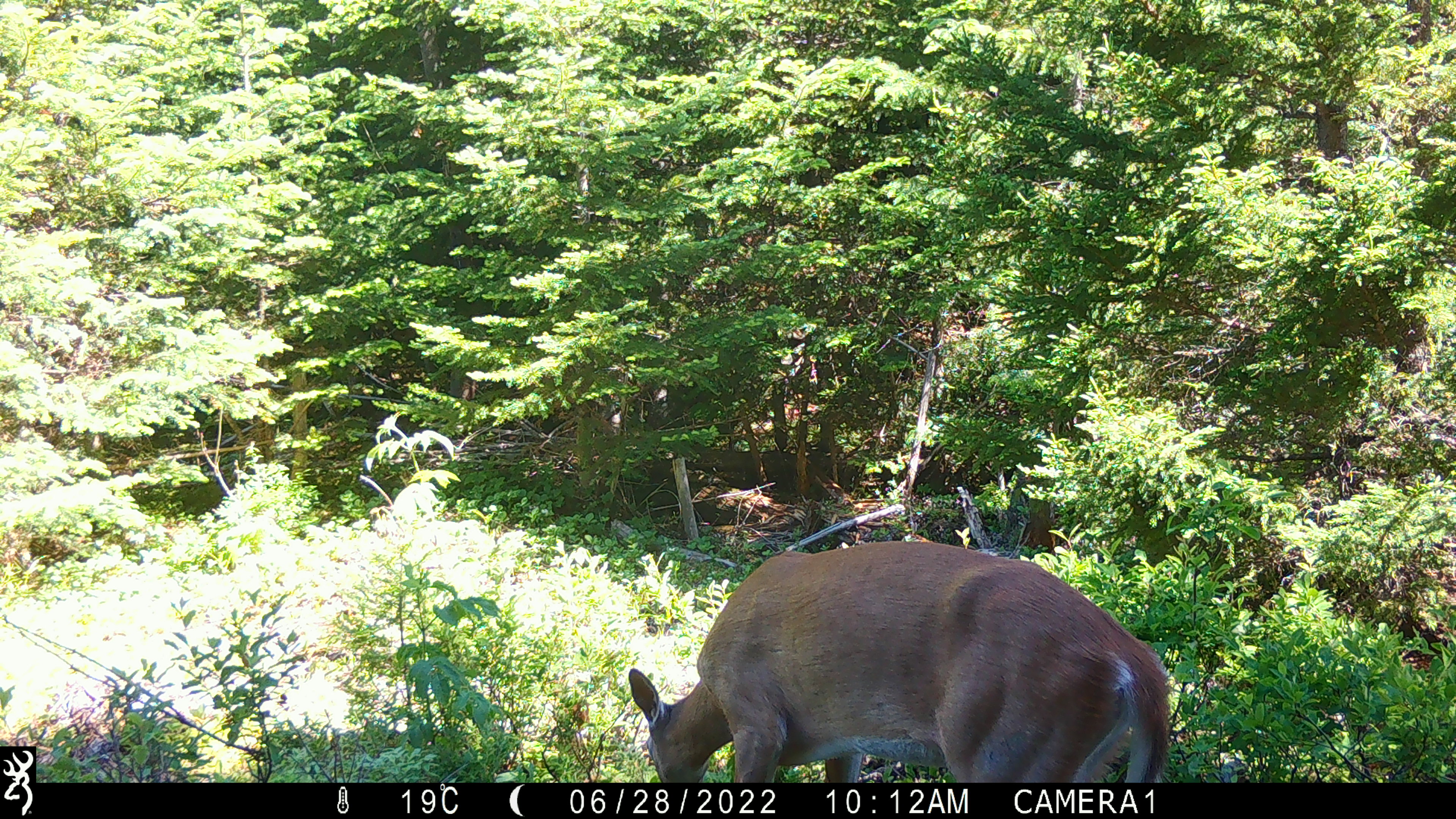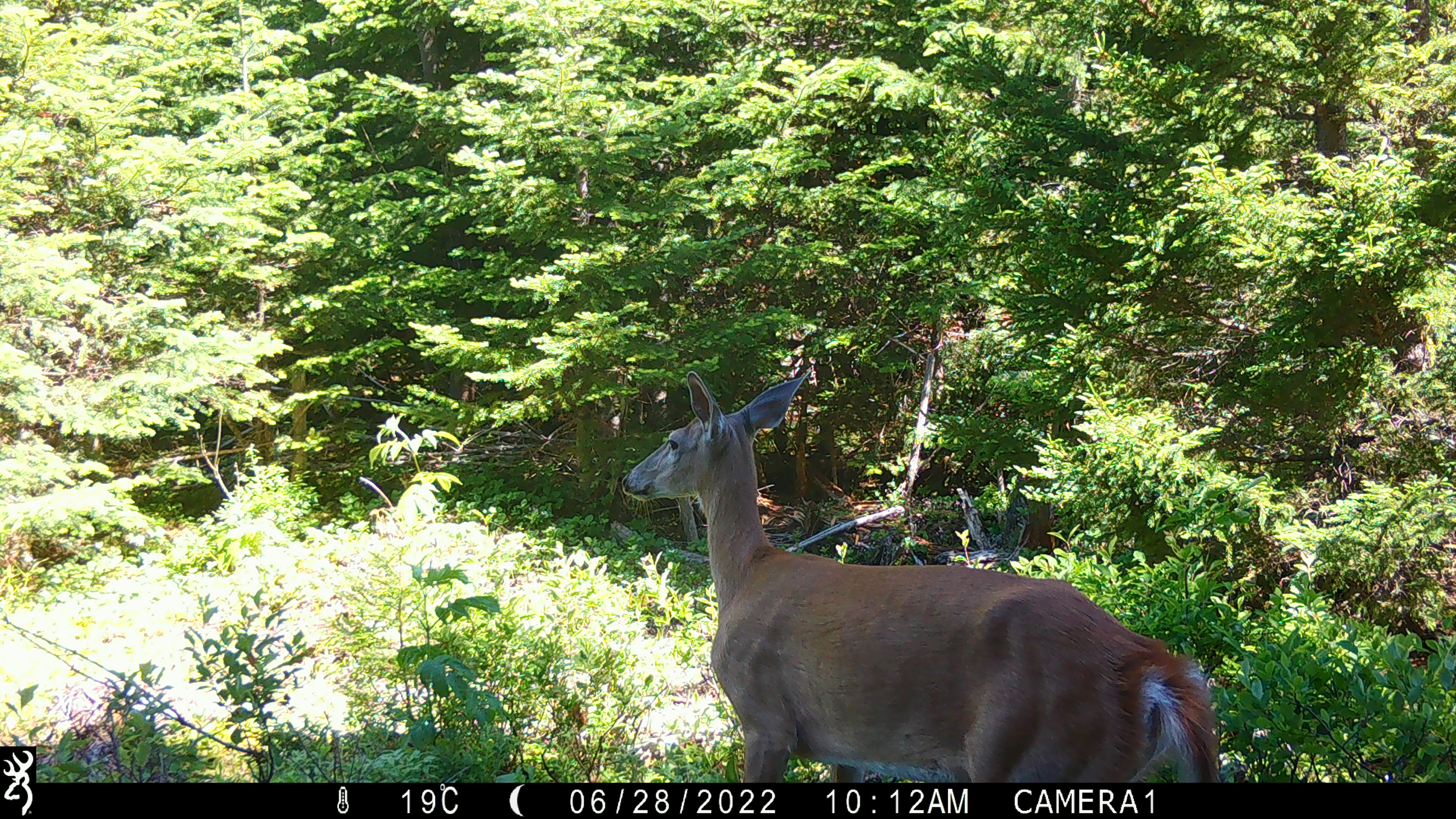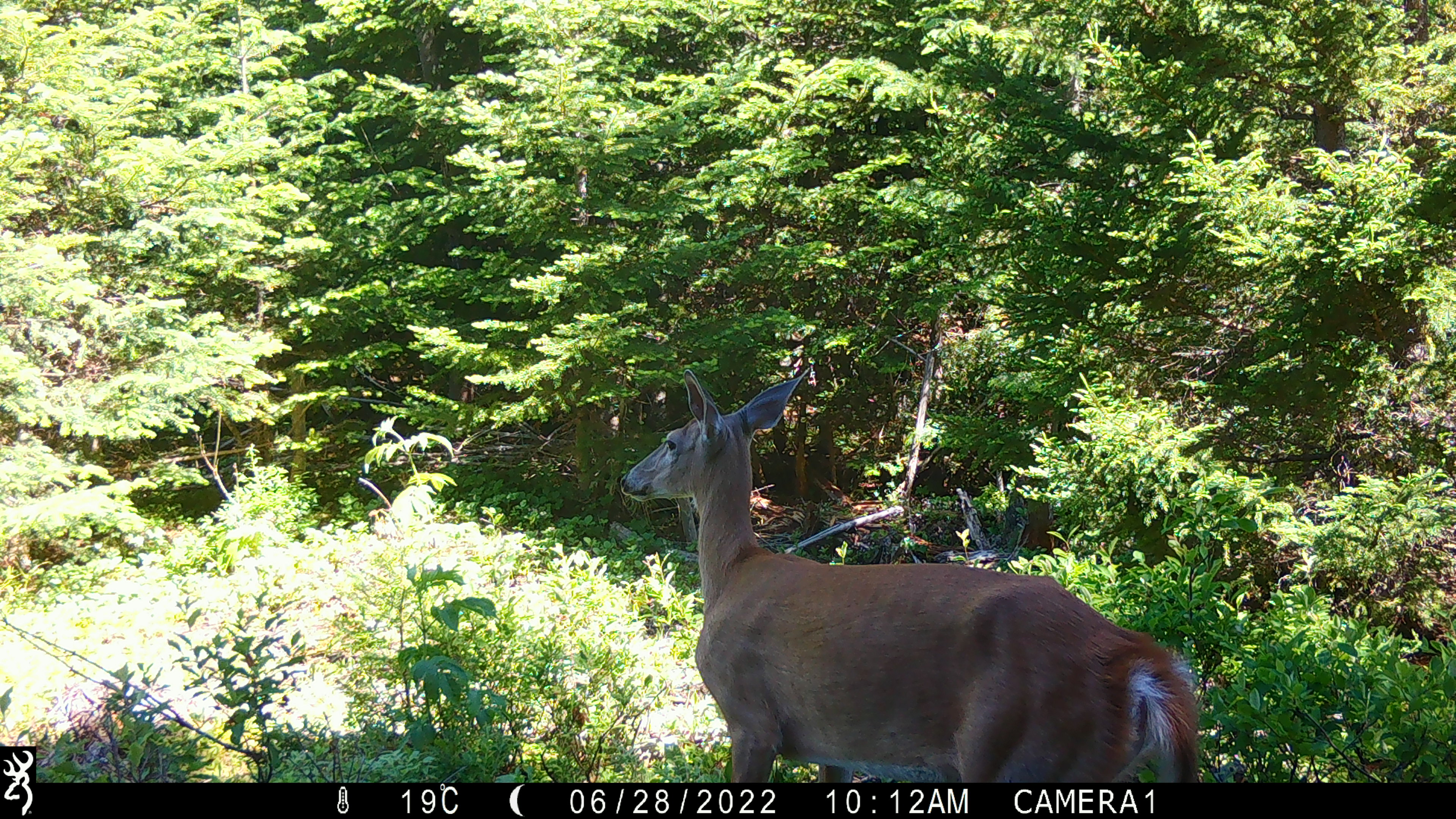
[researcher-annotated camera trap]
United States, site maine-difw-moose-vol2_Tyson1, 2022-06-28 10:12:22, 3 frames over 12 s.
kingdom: Animalia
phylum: Chordata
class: Mammalia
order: Artiodactyla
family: Cervidae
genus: Odocoileus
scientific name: Odocoileus virginianus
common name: white-tailed deer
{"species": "white-tailed deer (Odocoileus virginianus)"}